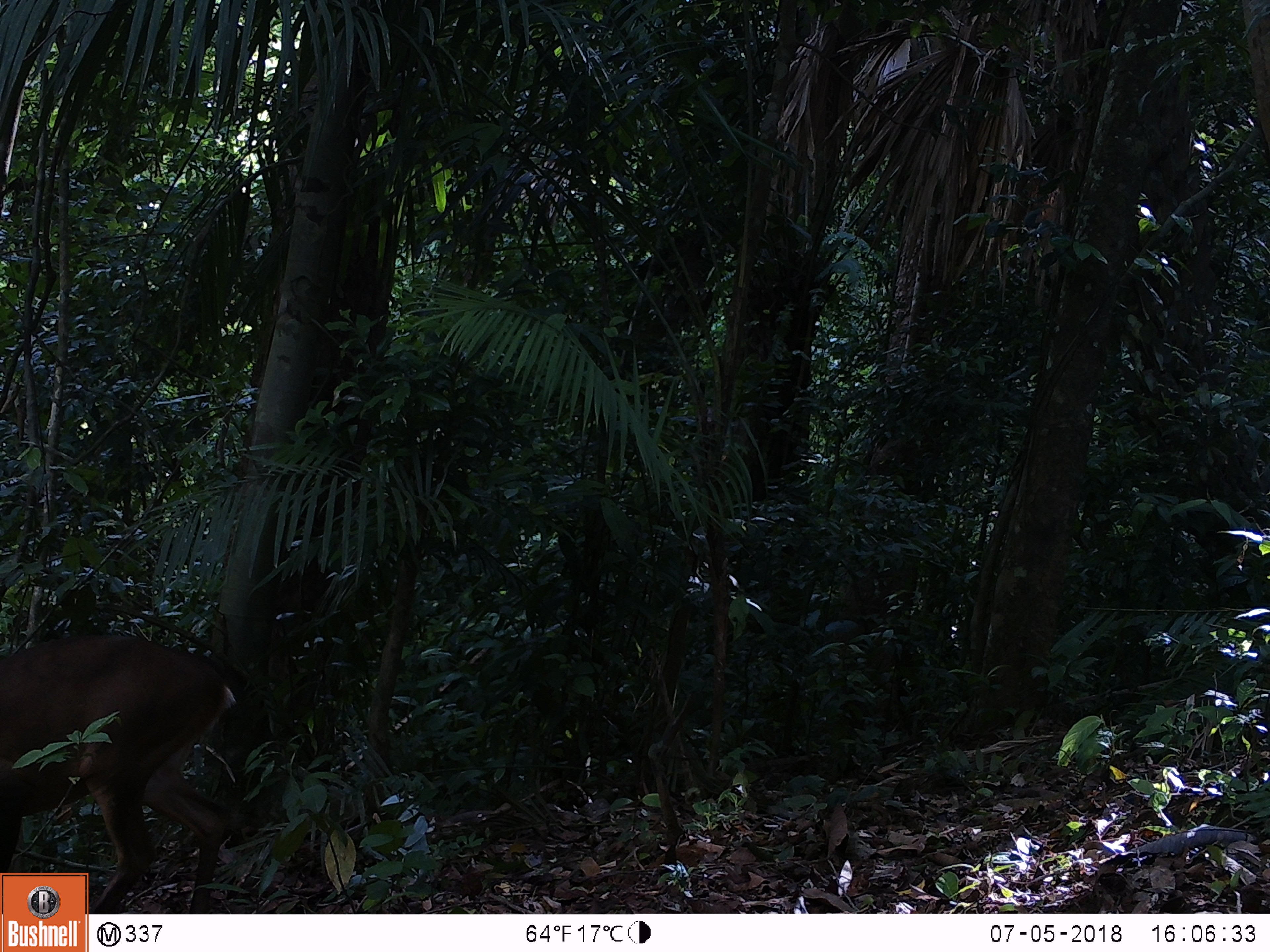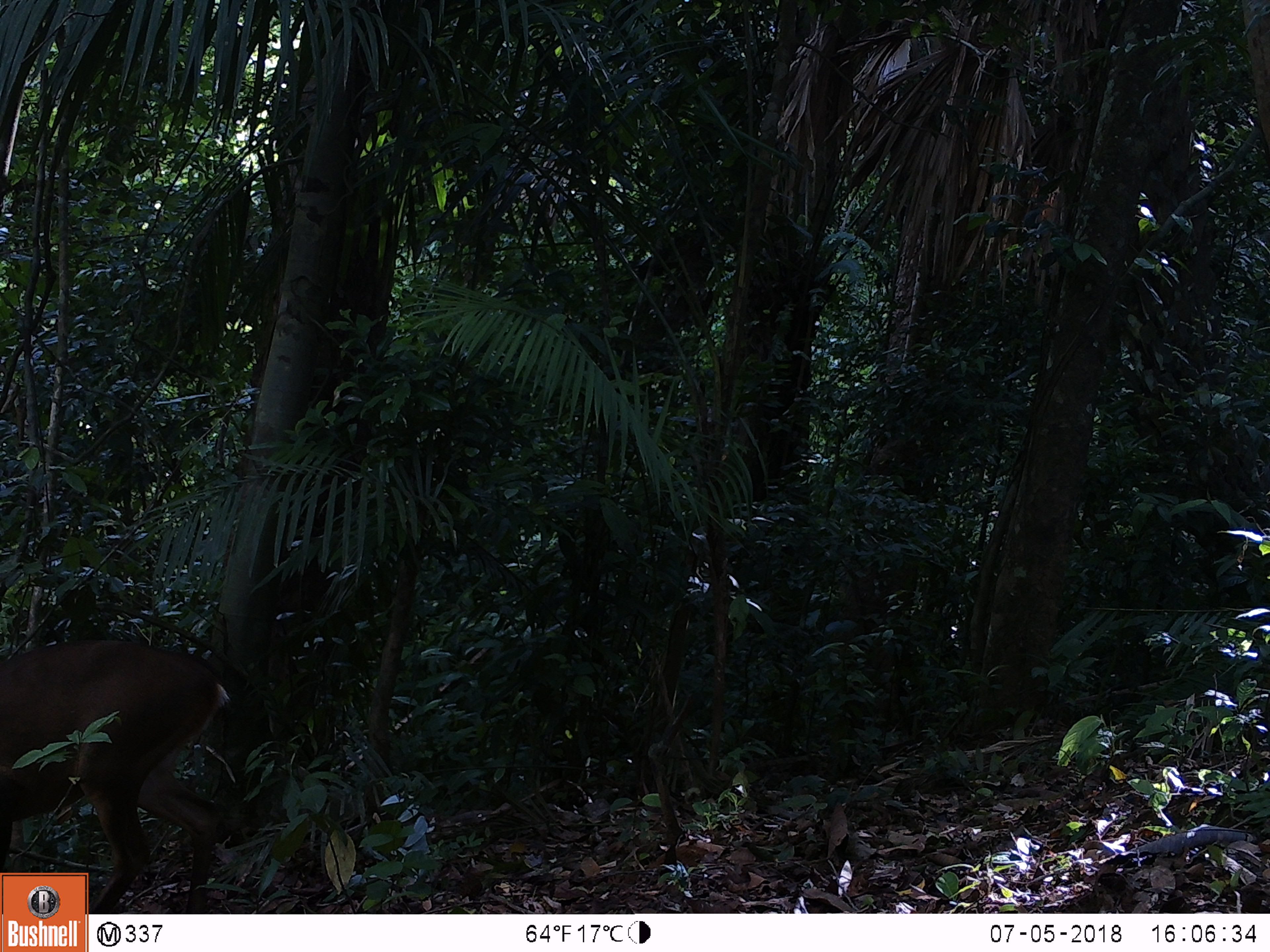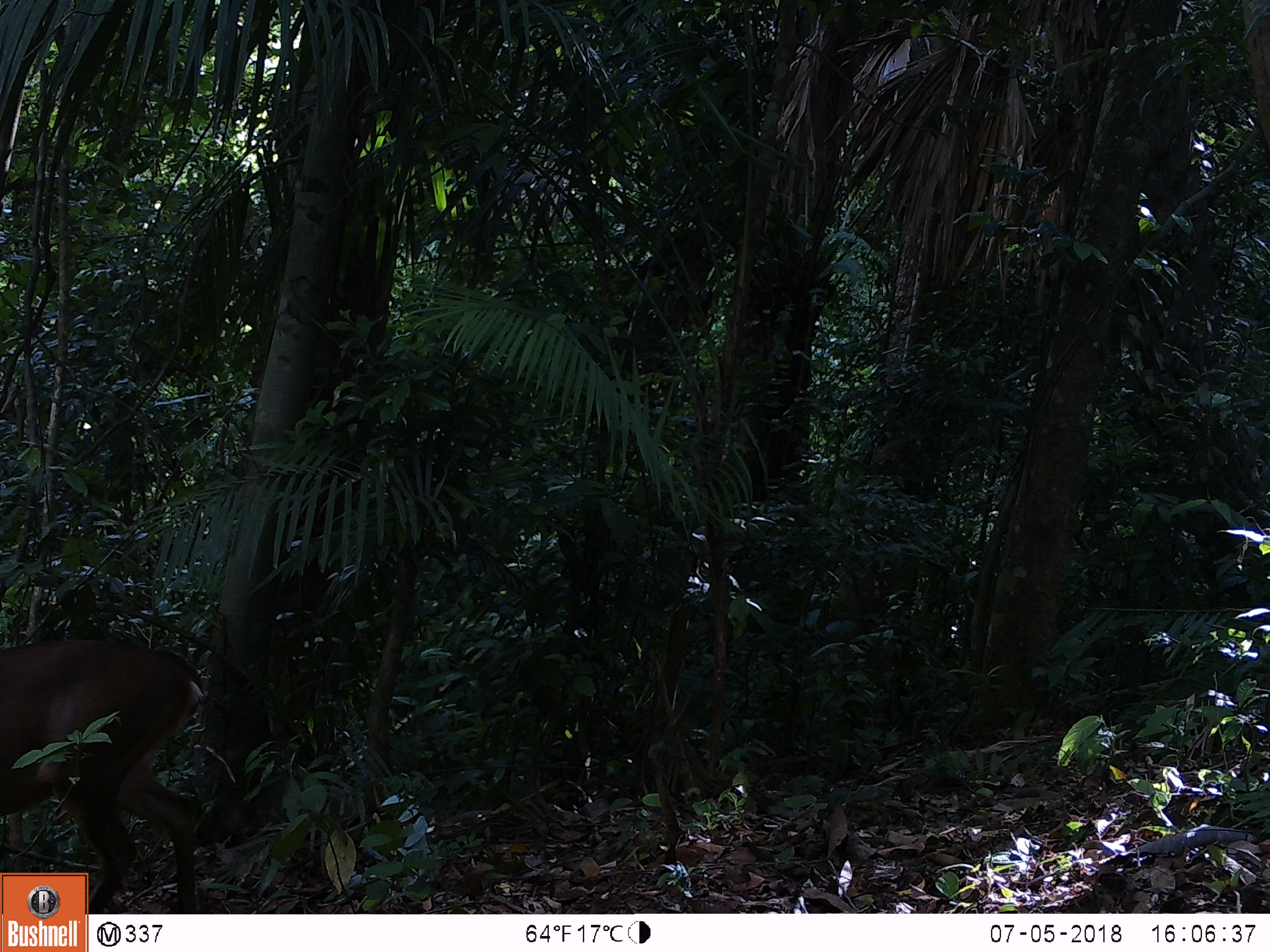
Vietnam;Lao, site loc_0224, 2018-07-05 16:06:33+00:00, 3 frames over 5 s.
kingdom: Animalia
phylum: Chordata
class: Mammalia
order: Artiodactyla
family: Cervidae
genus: Muntiacus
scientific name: Muntiacus vuquangensis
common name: large-antlered muntjac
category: large antlered muntjac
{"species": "large antlered muntjac (large-antlered muntjac) (Muntiacus vuquangensis)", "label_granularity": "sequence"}